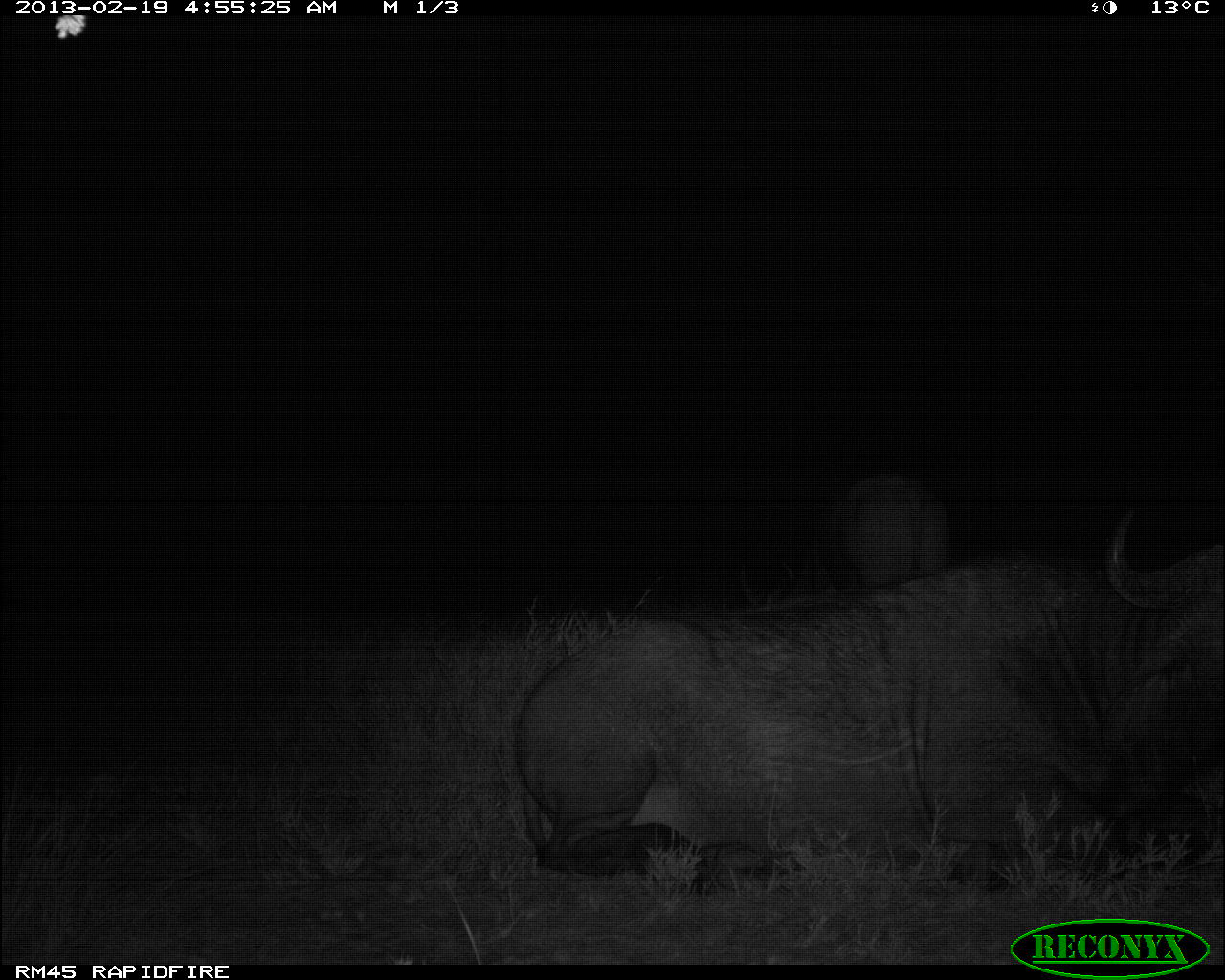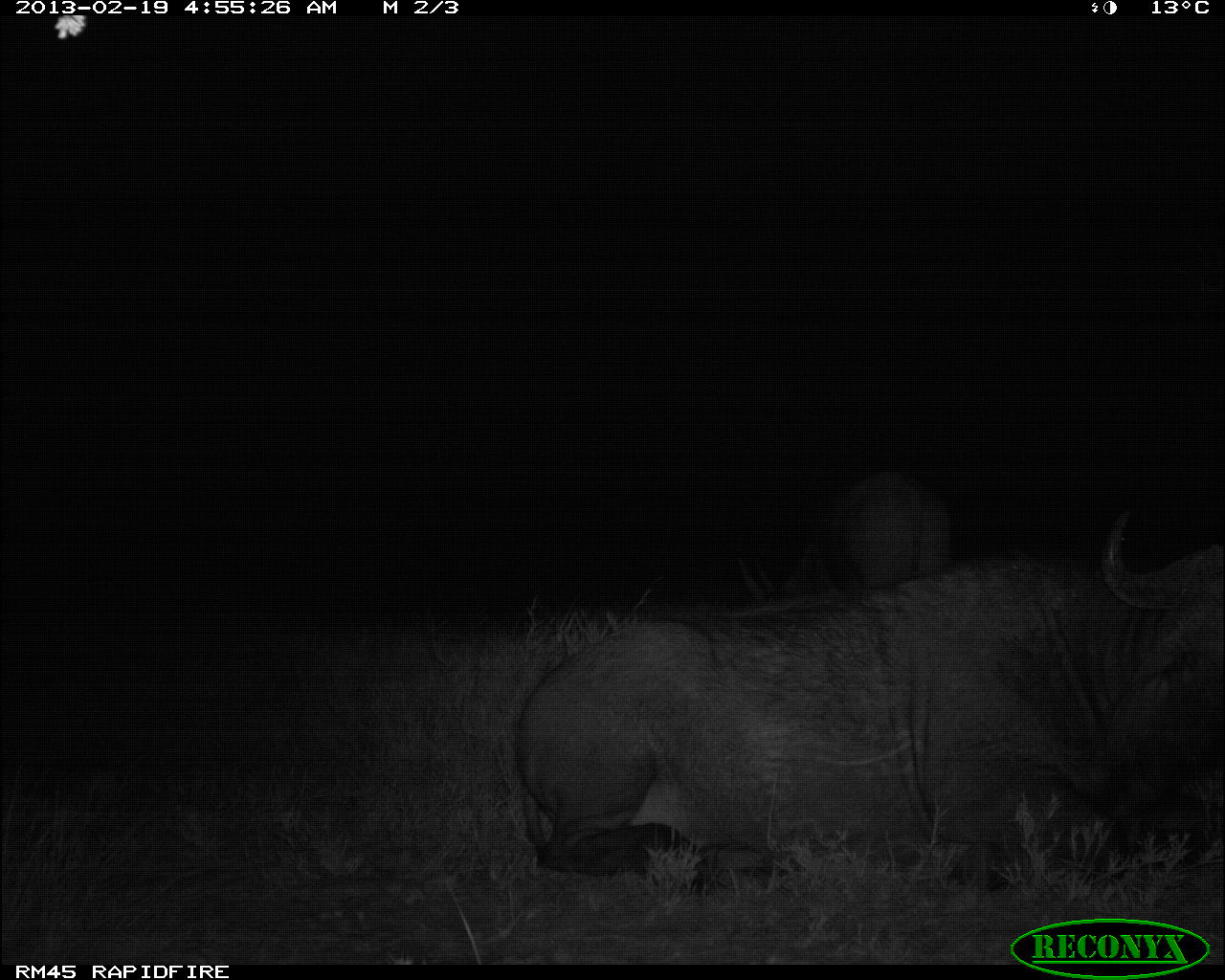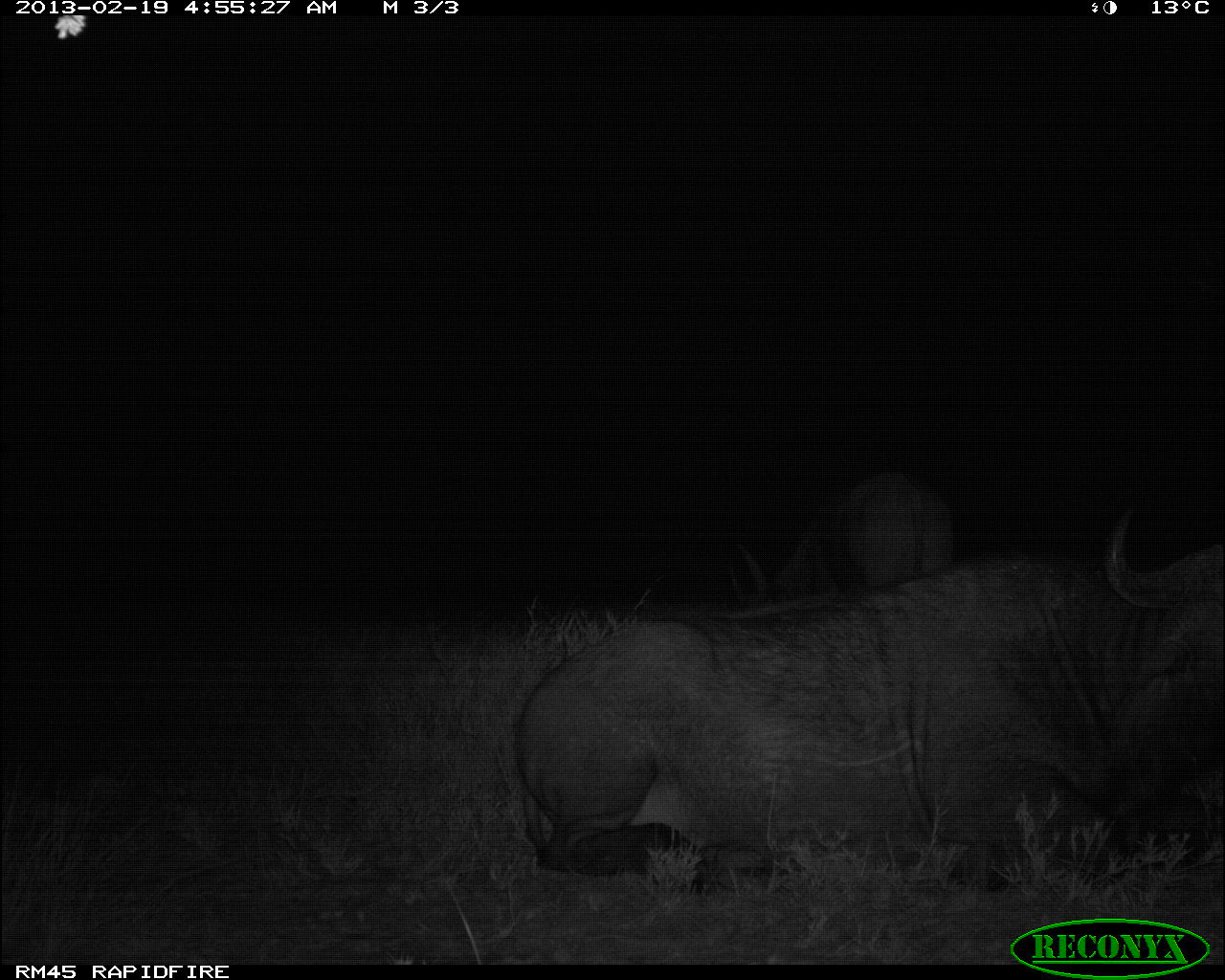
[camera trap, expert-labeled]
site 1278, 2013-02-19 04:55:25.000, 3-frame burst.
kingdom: Animalia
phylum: Chordata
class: Mammalia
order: Artiodactyla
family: Bovidae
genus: Syncerus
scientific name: Syncerus caffer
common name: african buffalo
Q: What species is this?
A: Syncerus caffer (african buffalo).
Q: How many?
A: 2.